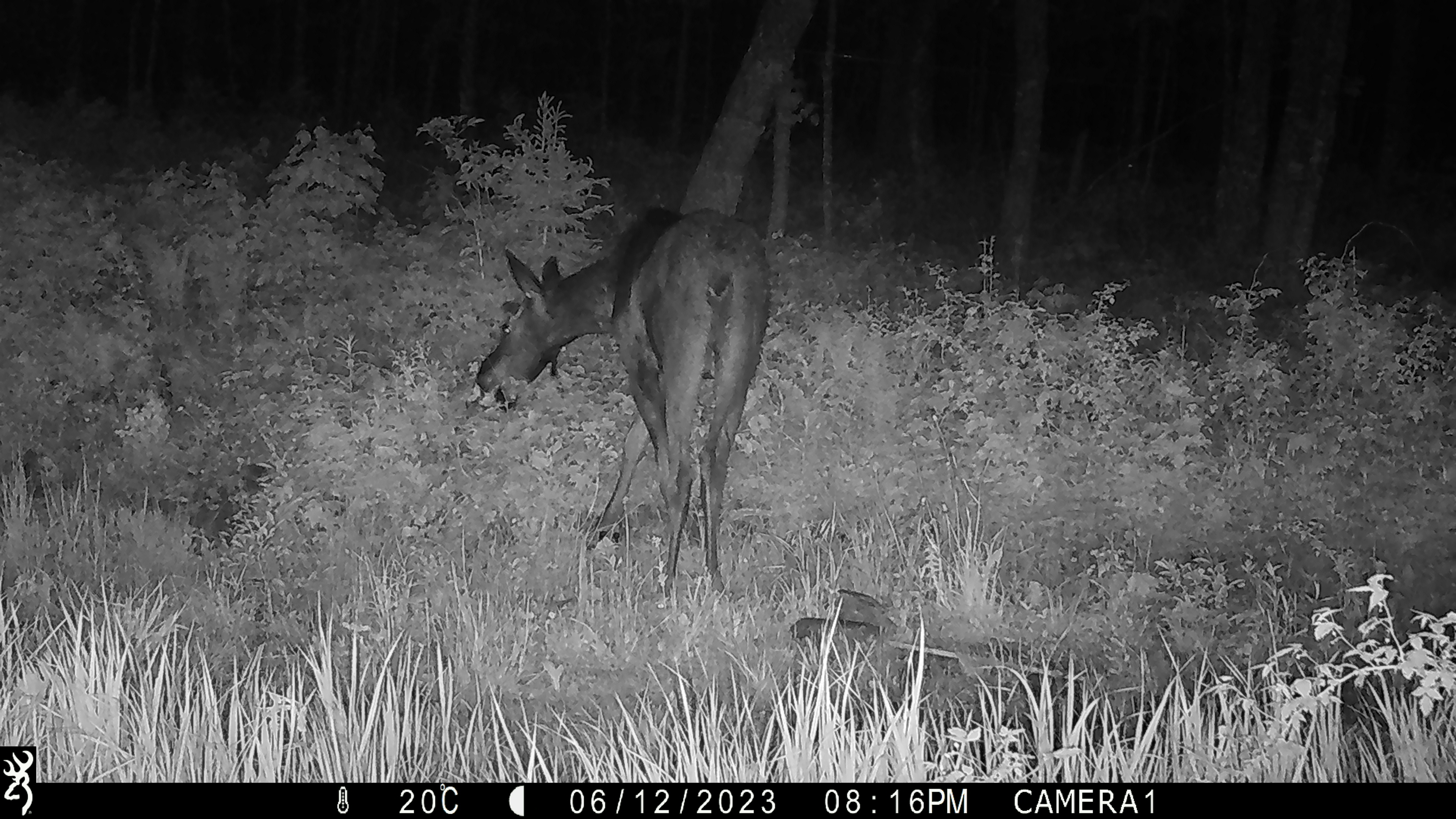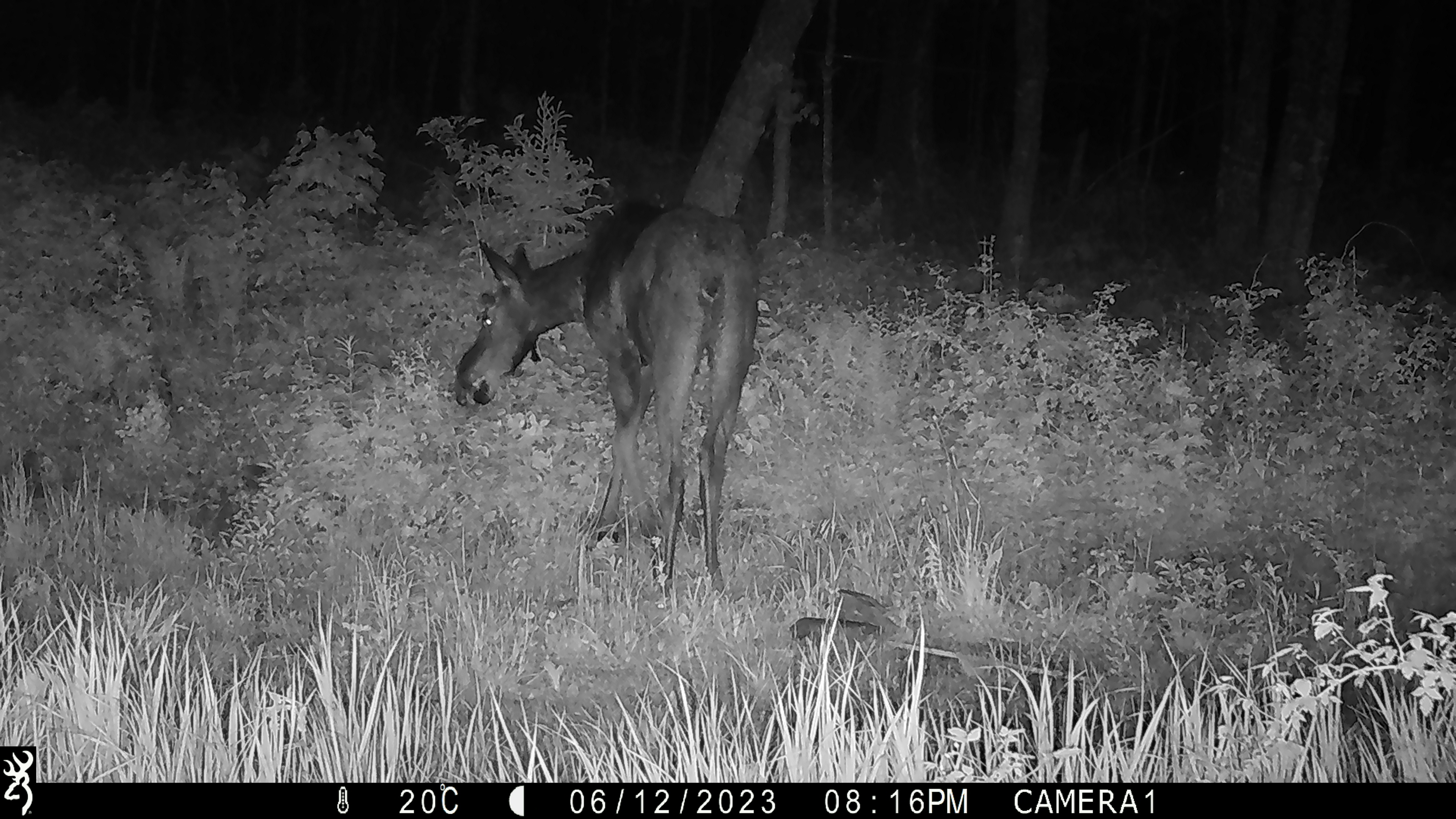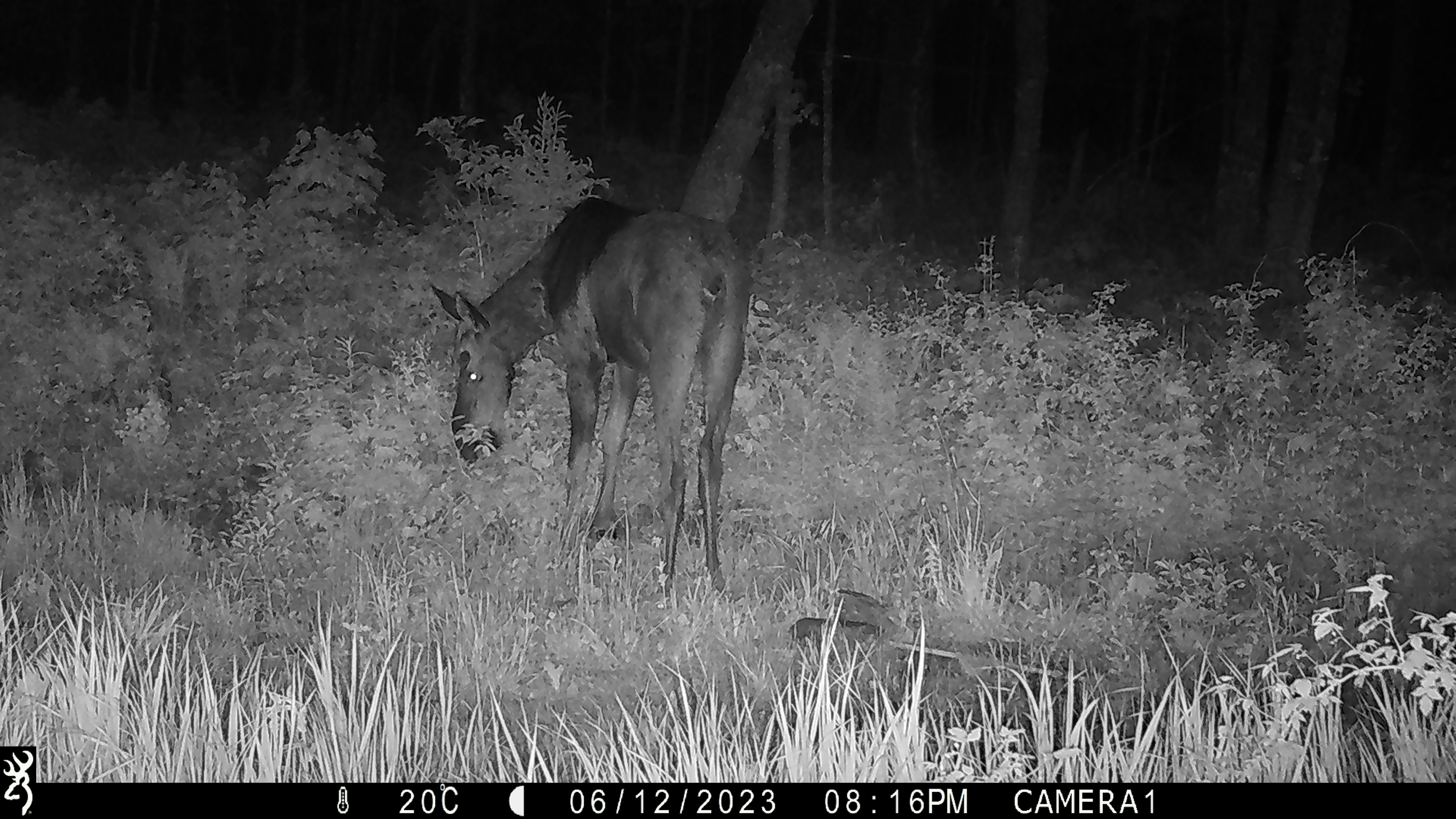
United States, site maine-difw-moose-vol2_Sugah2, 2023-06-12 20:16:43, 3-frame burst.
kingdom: Animalia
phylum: Chordata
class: Mammalia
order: Artiodactyla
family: Cervidae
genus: Alces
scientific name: Alces alces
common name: moose